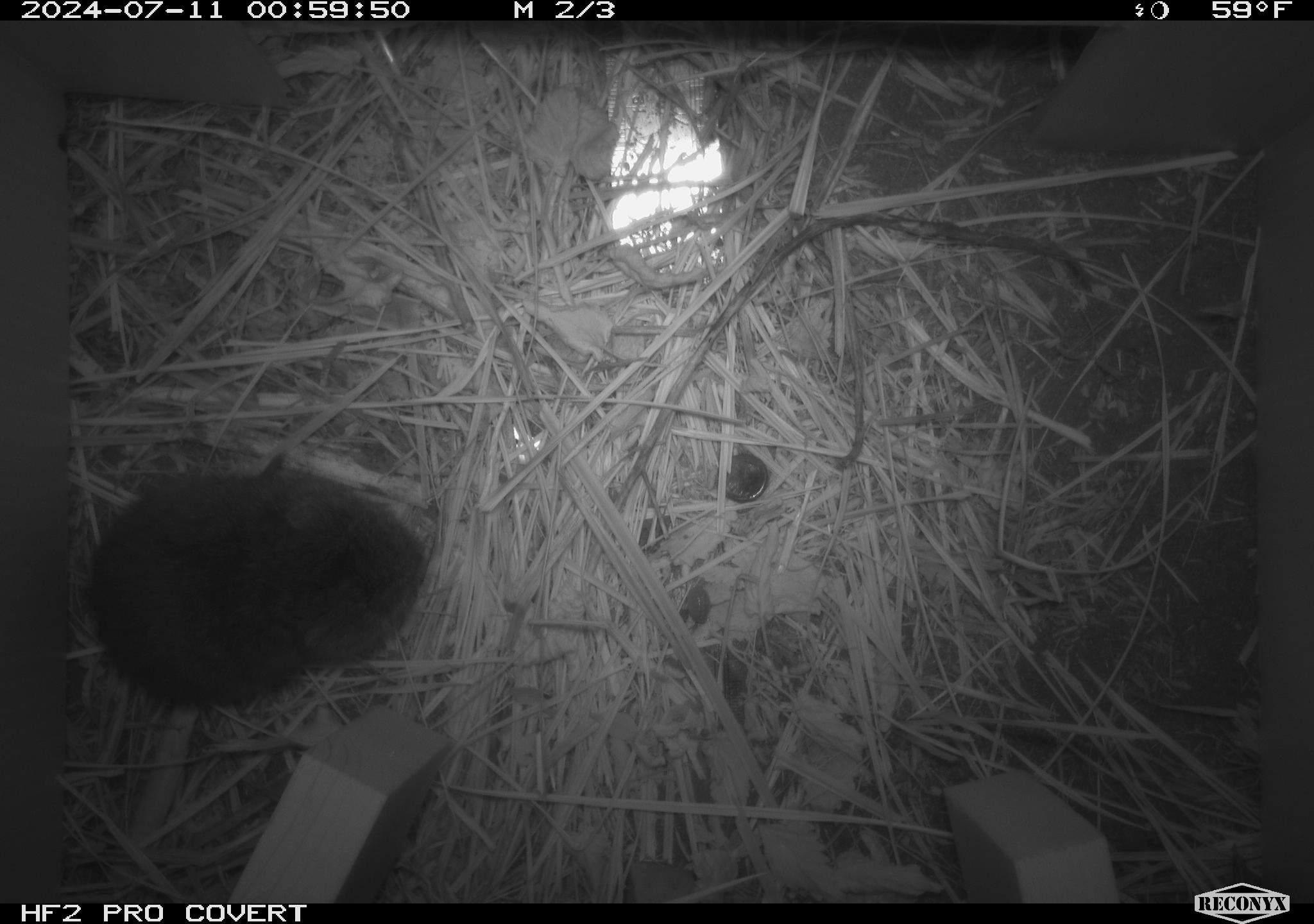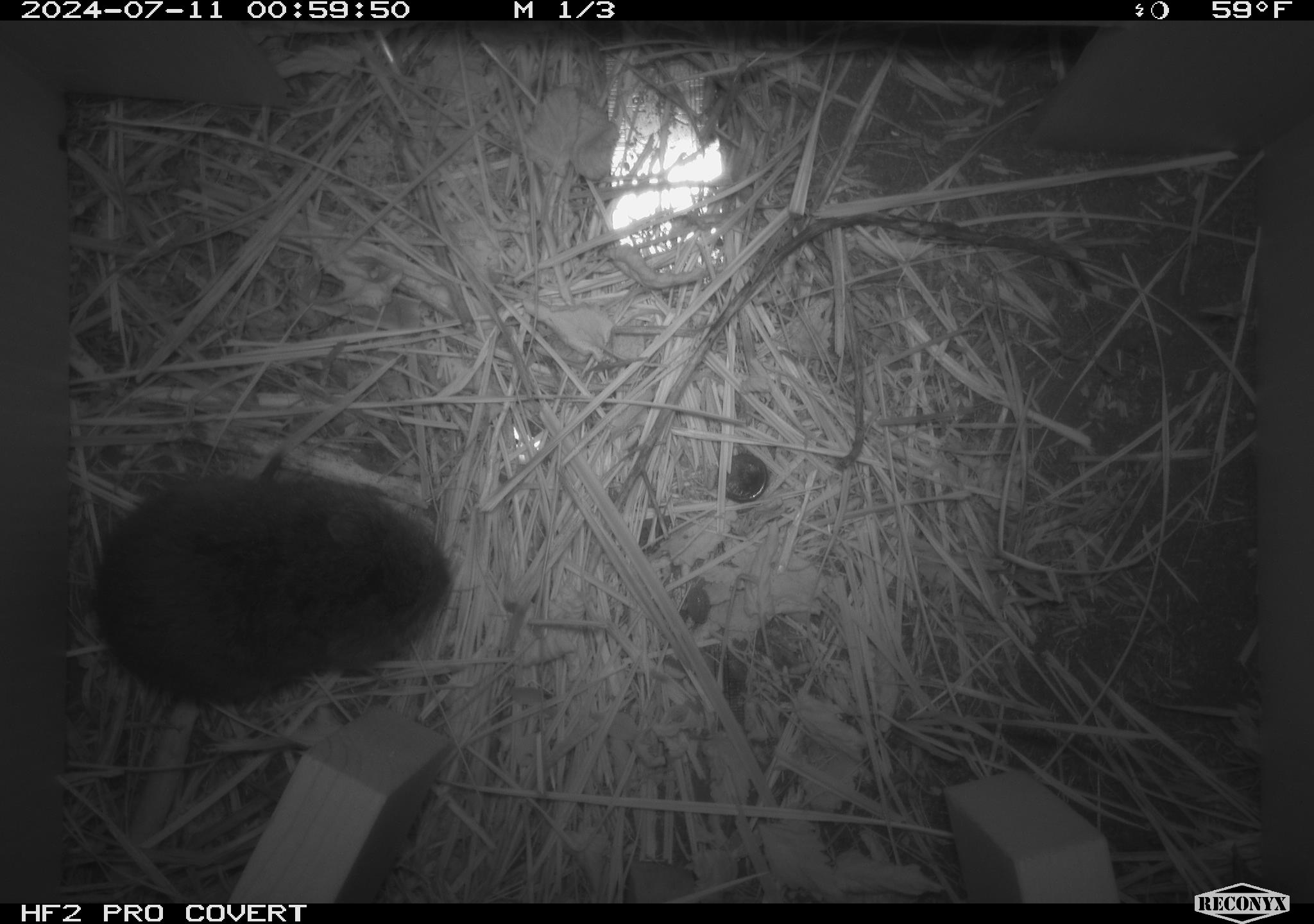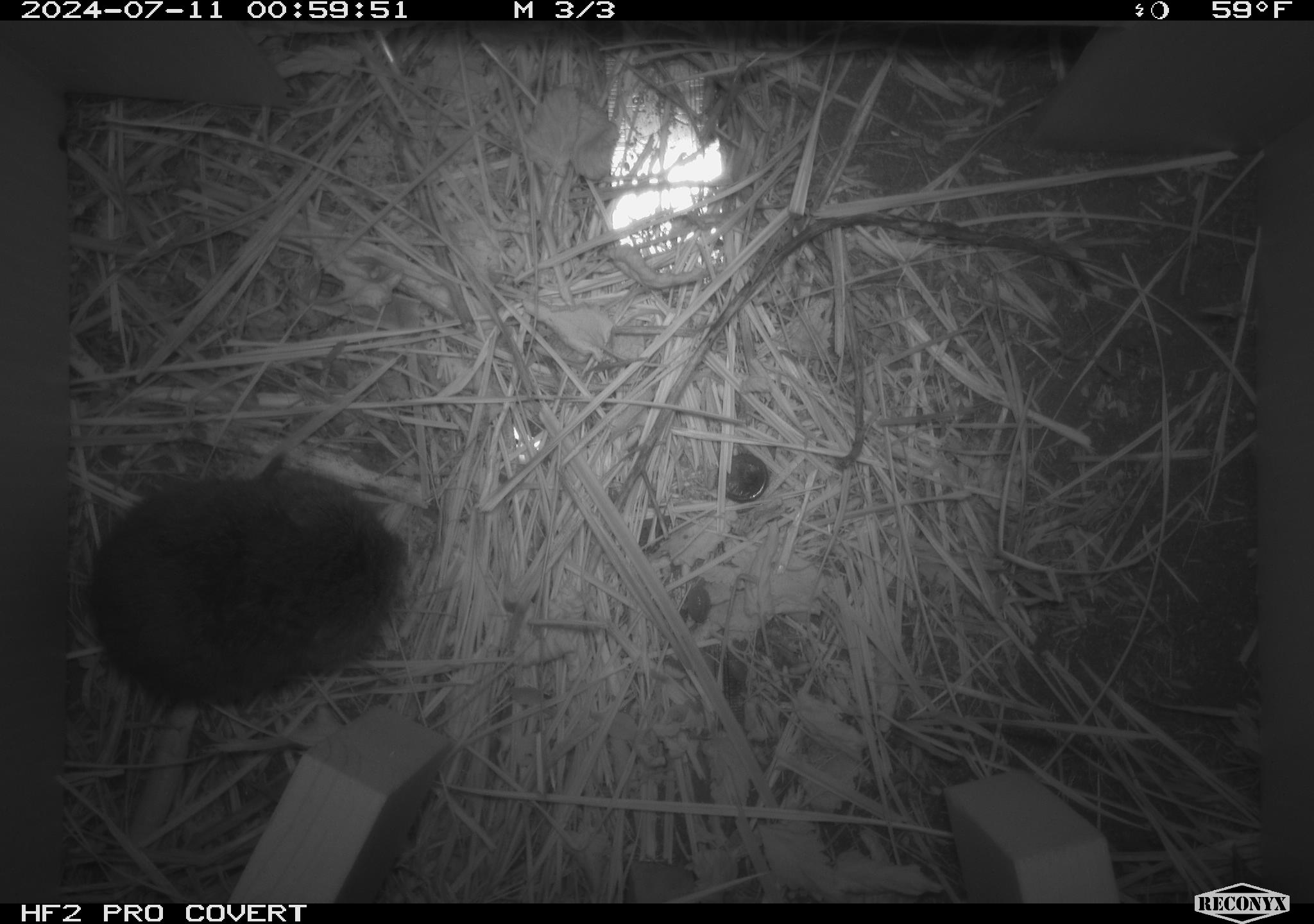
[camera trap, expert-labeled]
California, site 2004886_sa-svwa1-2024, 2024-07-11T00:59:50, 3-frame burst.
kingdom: Animalia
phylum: Chordata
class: Mammalia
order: Rodentia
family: Cricetidae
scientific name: Arvicolinae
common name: voles, lemmings, and muskrats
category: arvicolinae subfamily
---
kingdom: Animalia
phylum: Arthropoda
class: Malacostraca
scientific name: Malacostraca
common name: amphipods, crabs, isopods, krill, lobsters and shrimps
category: malacostracan